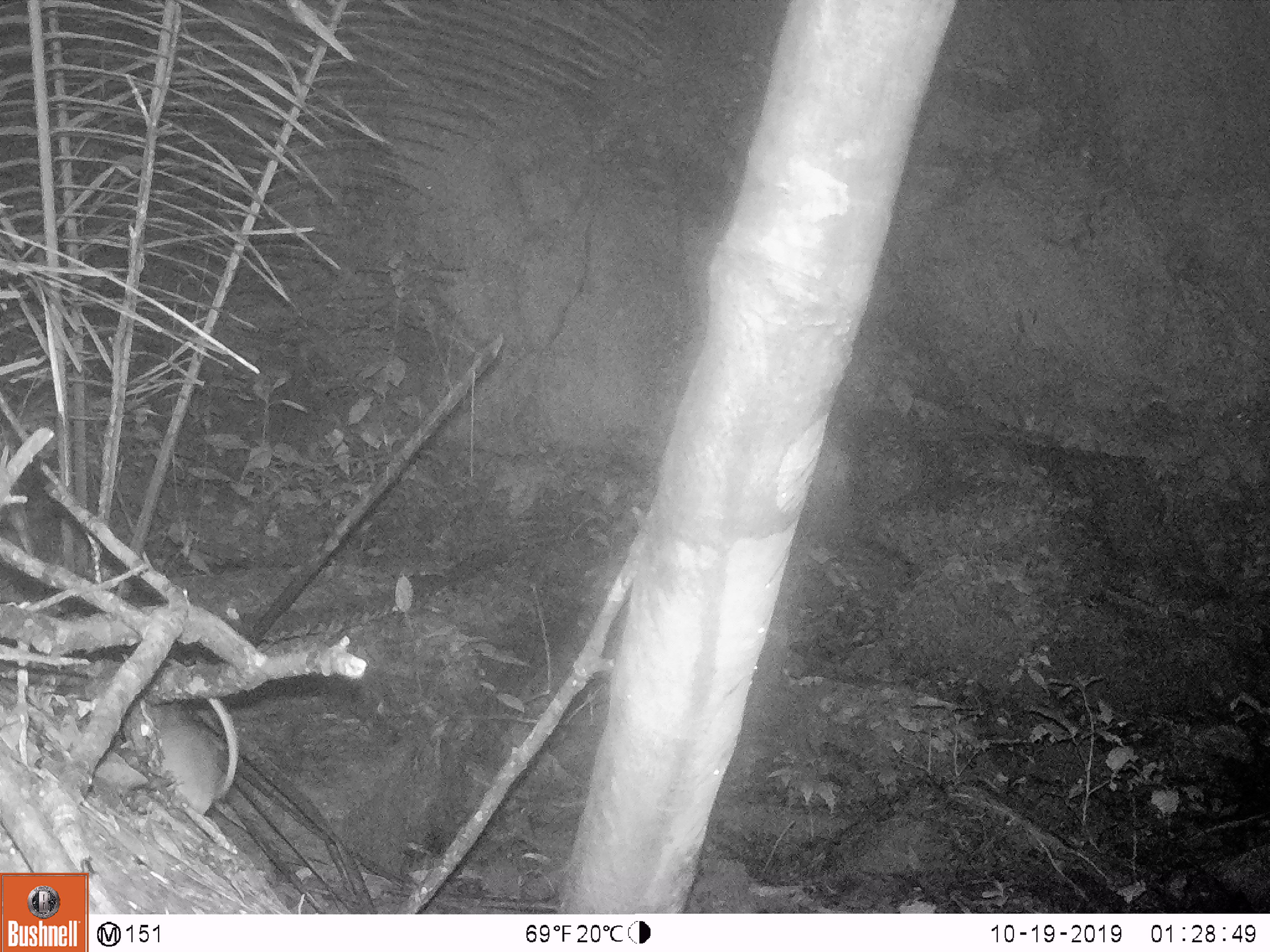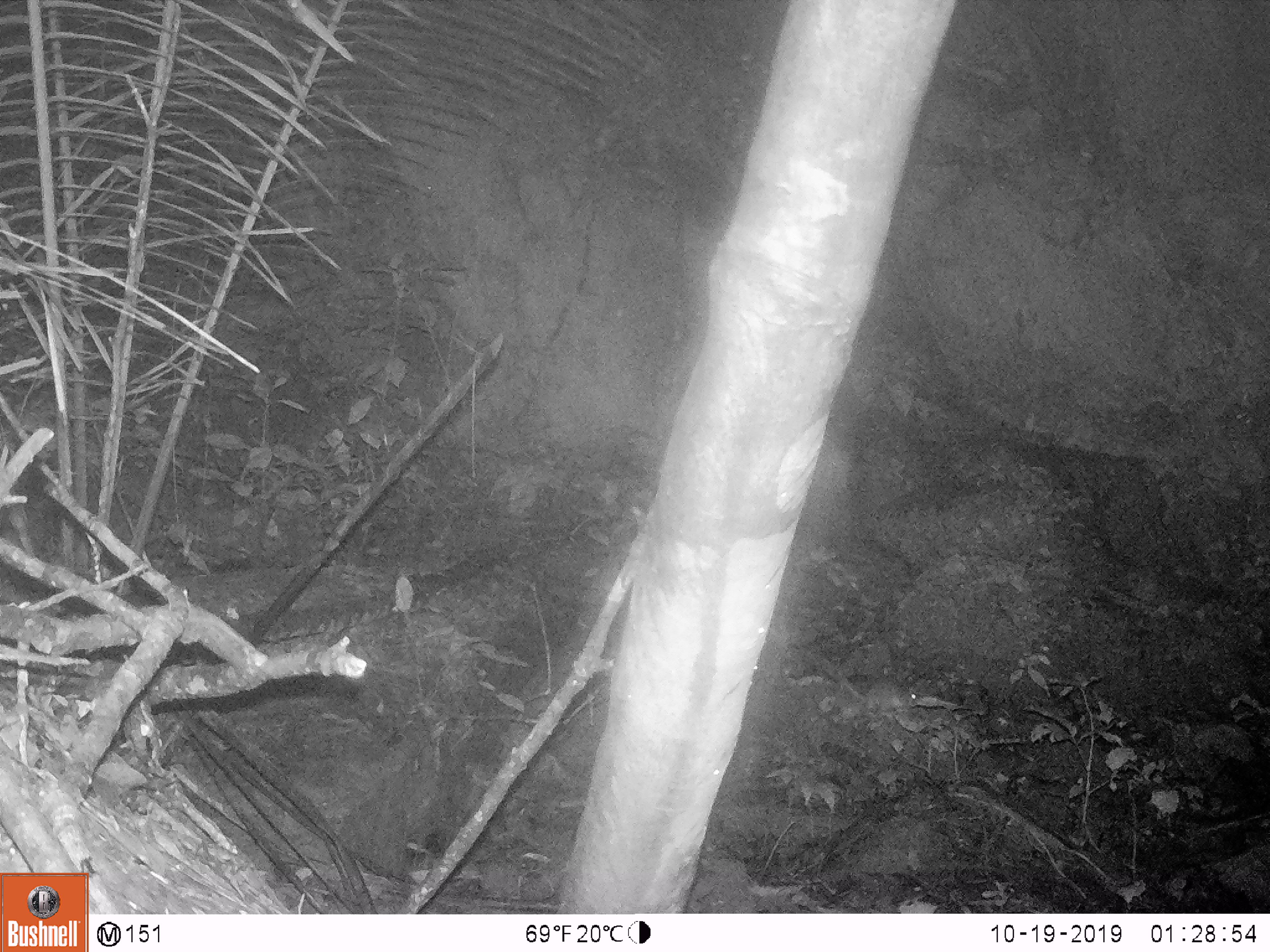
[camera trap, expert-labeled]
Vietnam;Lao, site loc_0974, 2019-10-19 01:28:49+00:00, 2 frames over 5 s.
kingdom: Animalia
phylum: Chordata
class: Mammalia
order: Rodentia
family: Muridae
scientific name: Muridae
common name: old-world mice and rats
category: unidentified murid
Unidentified murid (old-world mice and rats) (Muridae). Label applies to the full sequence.